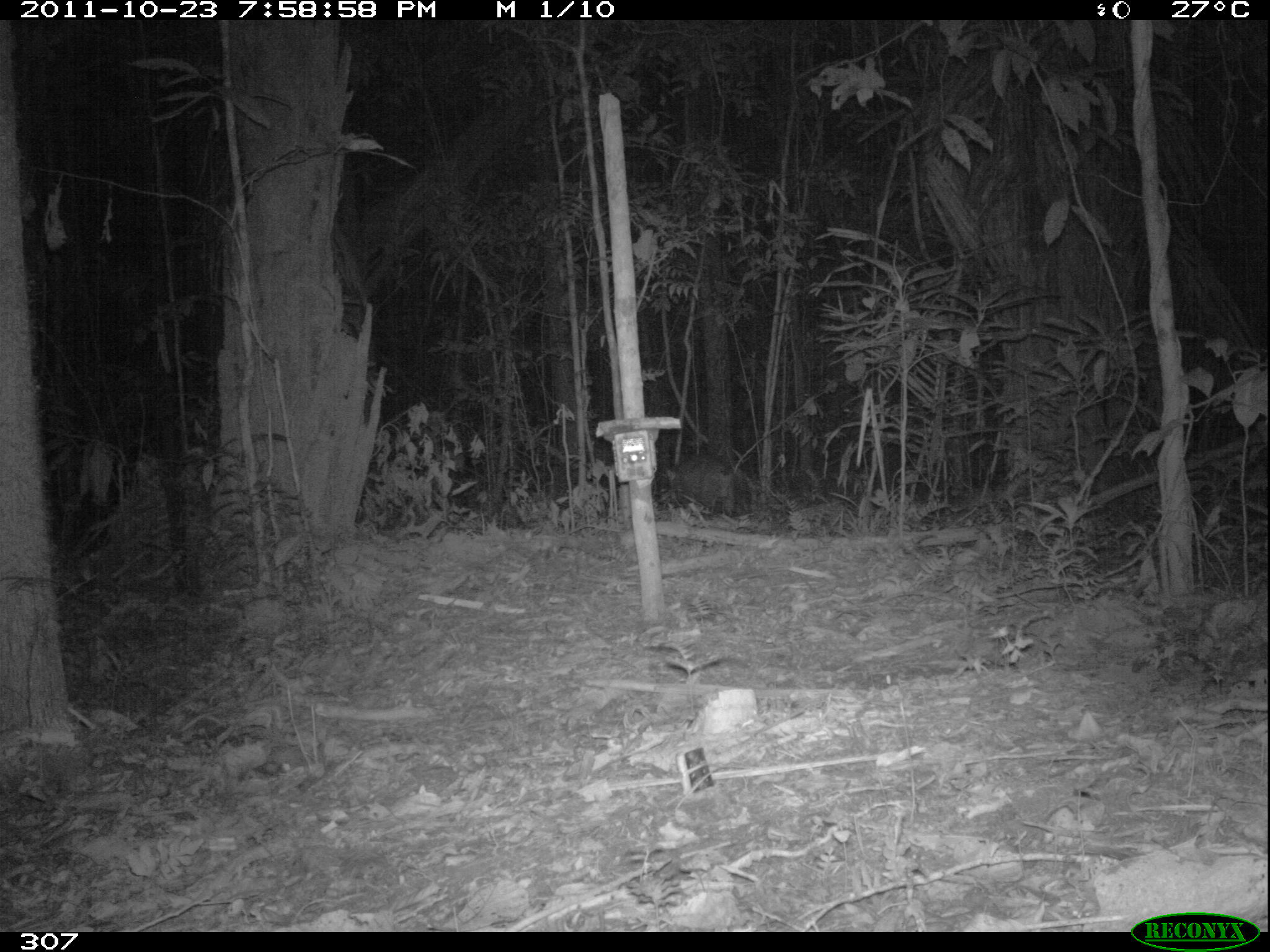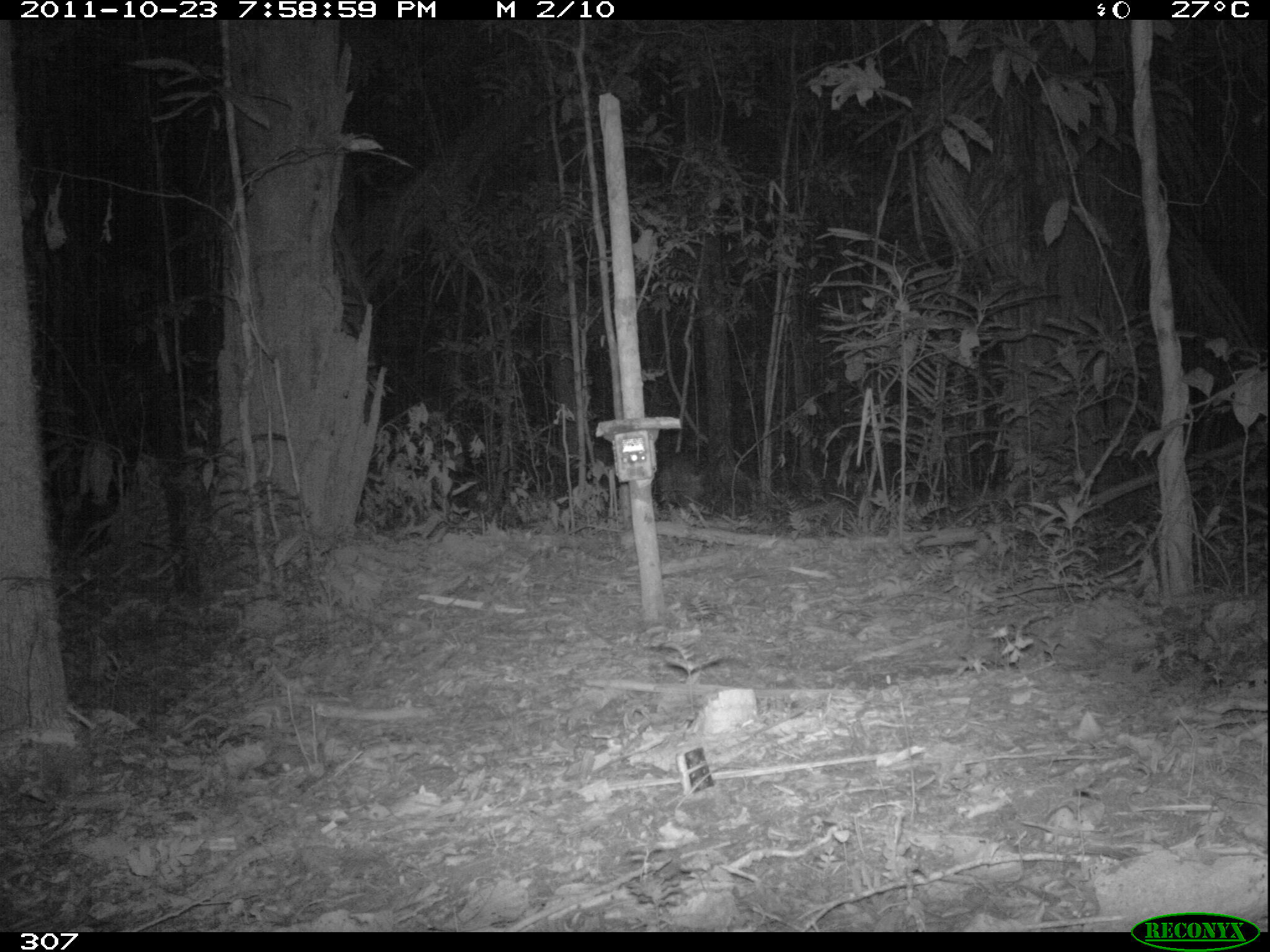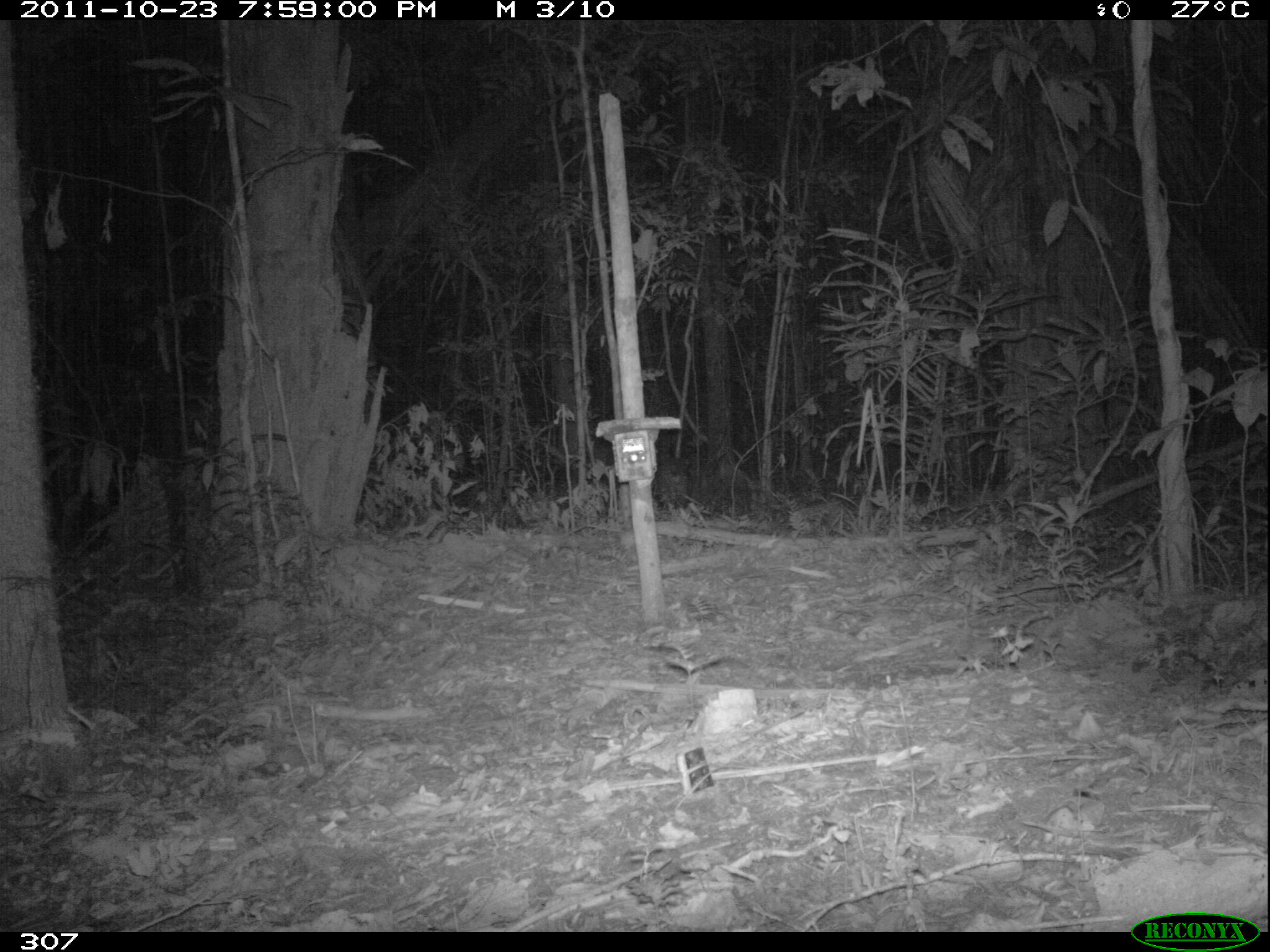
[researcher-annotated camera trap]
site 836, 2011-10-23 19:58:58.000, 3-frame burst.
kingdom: Animalia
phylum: Chordata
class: Mammalia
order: Artiodactyla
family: Tayassuidae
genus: Tayassu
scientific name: Tayassu pecari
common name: white-lipped peccary